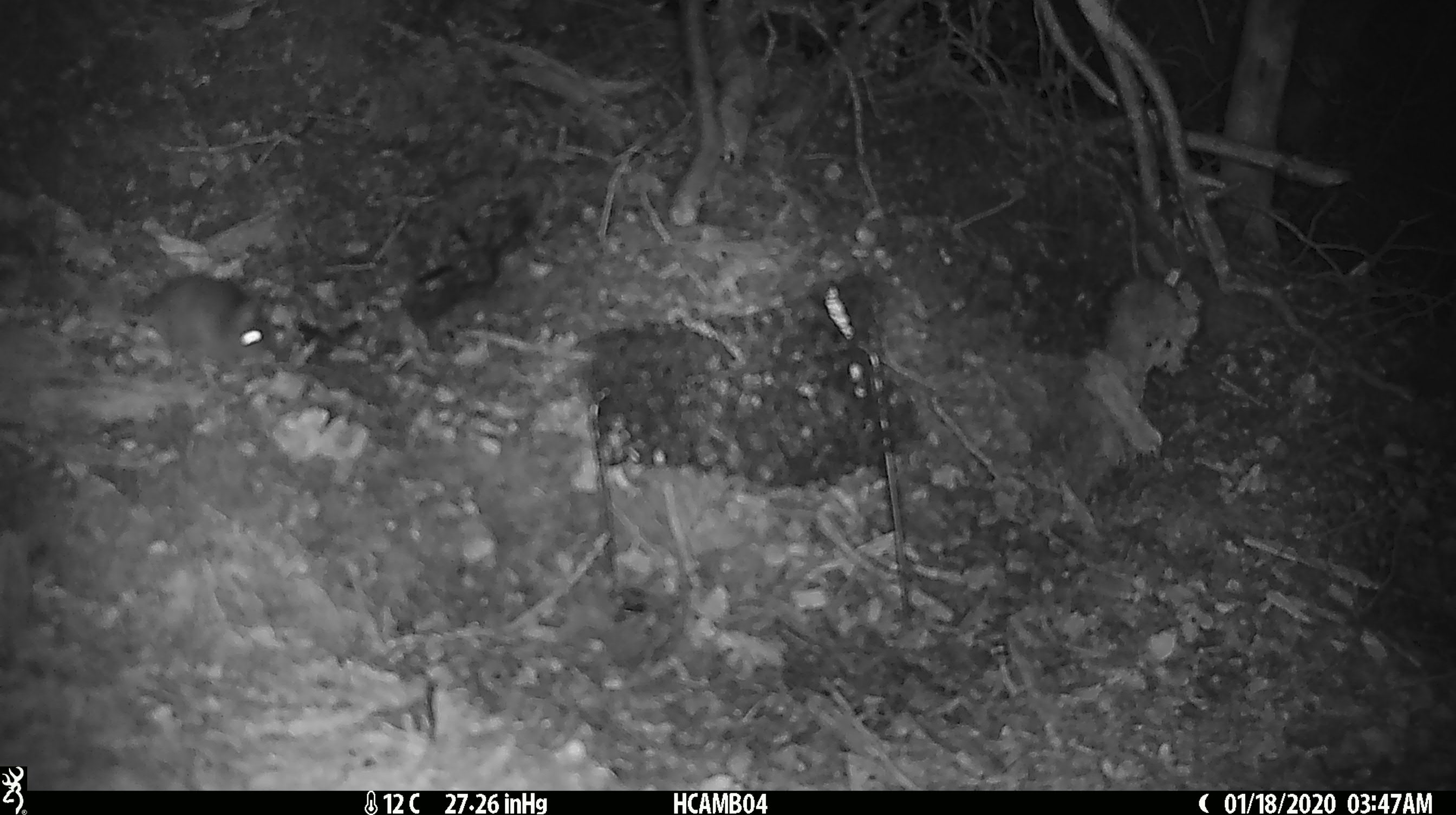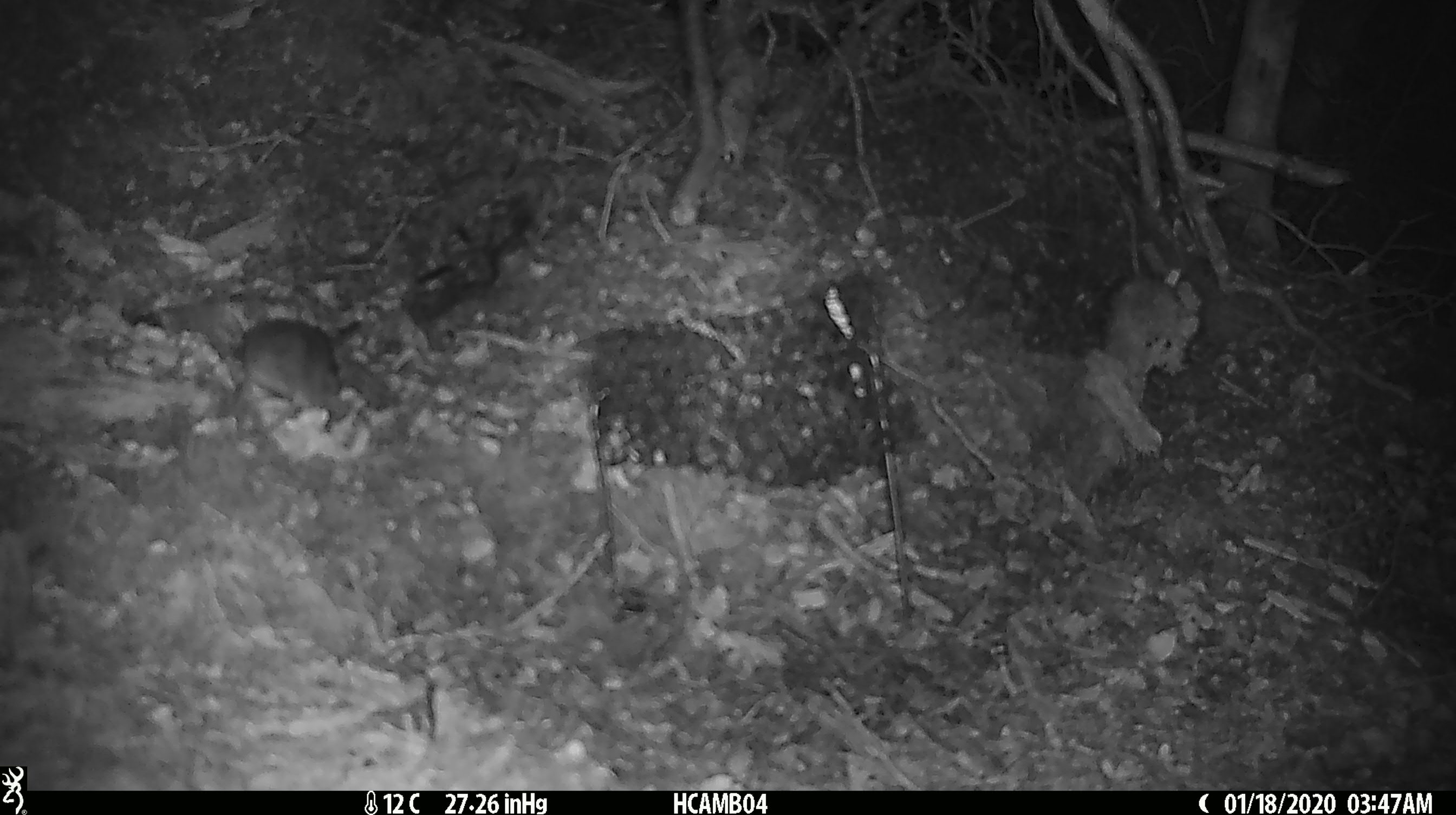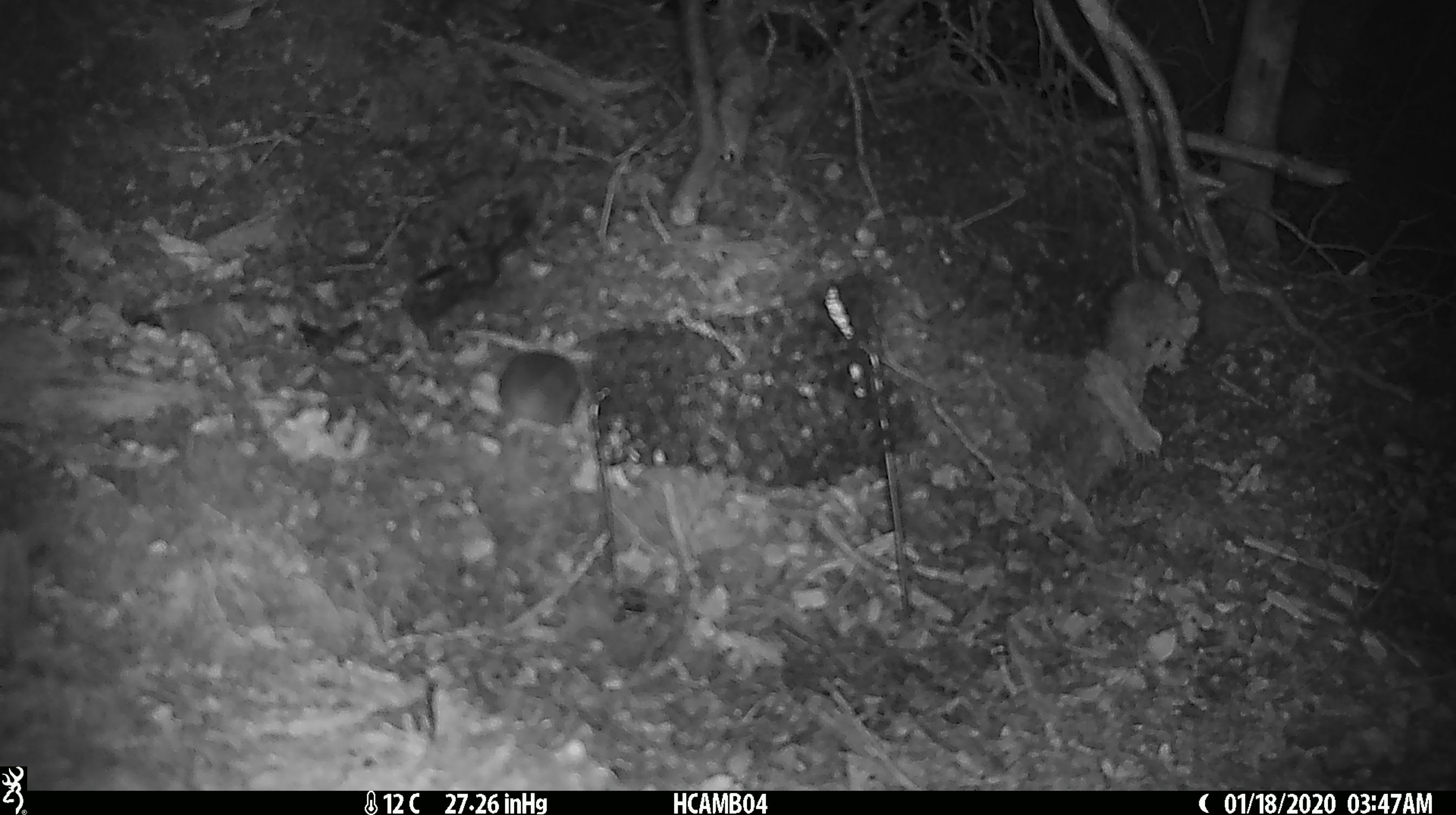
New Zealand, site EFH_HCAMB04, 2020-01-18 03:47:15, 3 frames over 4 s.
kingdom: Animalia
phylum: Chordata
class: Mammalia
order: Rodentia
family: Muridae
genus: Mus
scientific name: Mus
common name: mouse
Mouse (Mus).